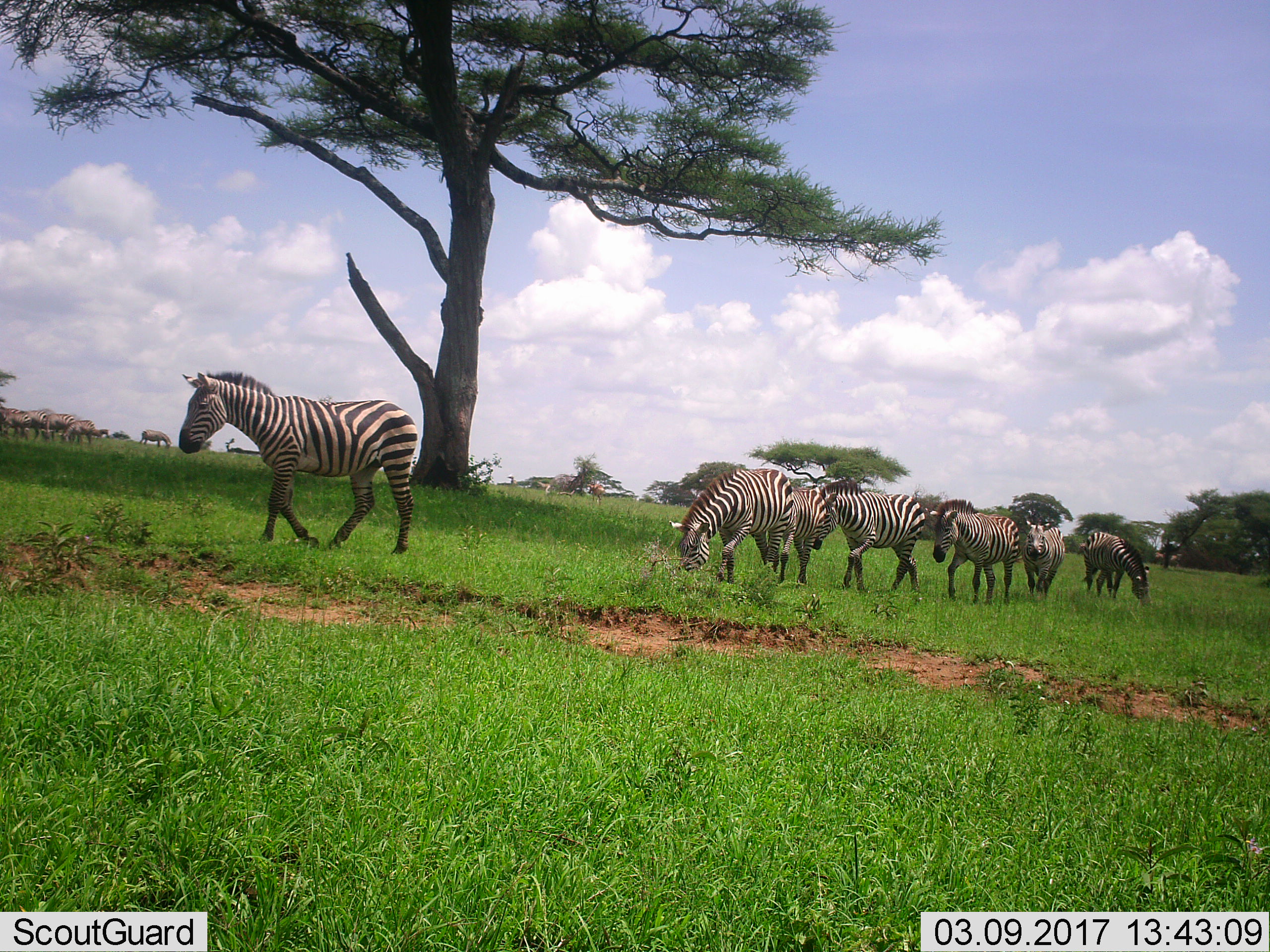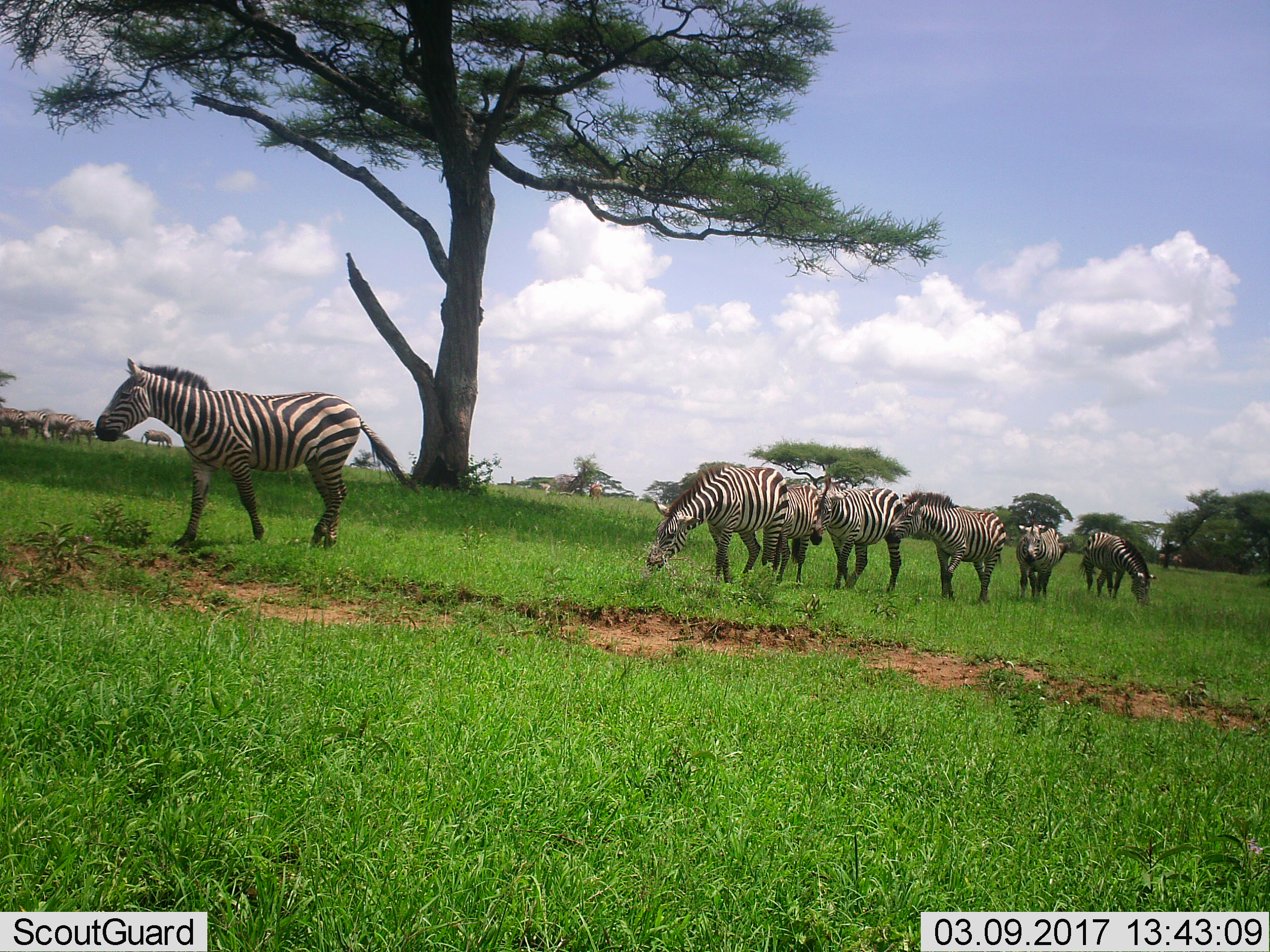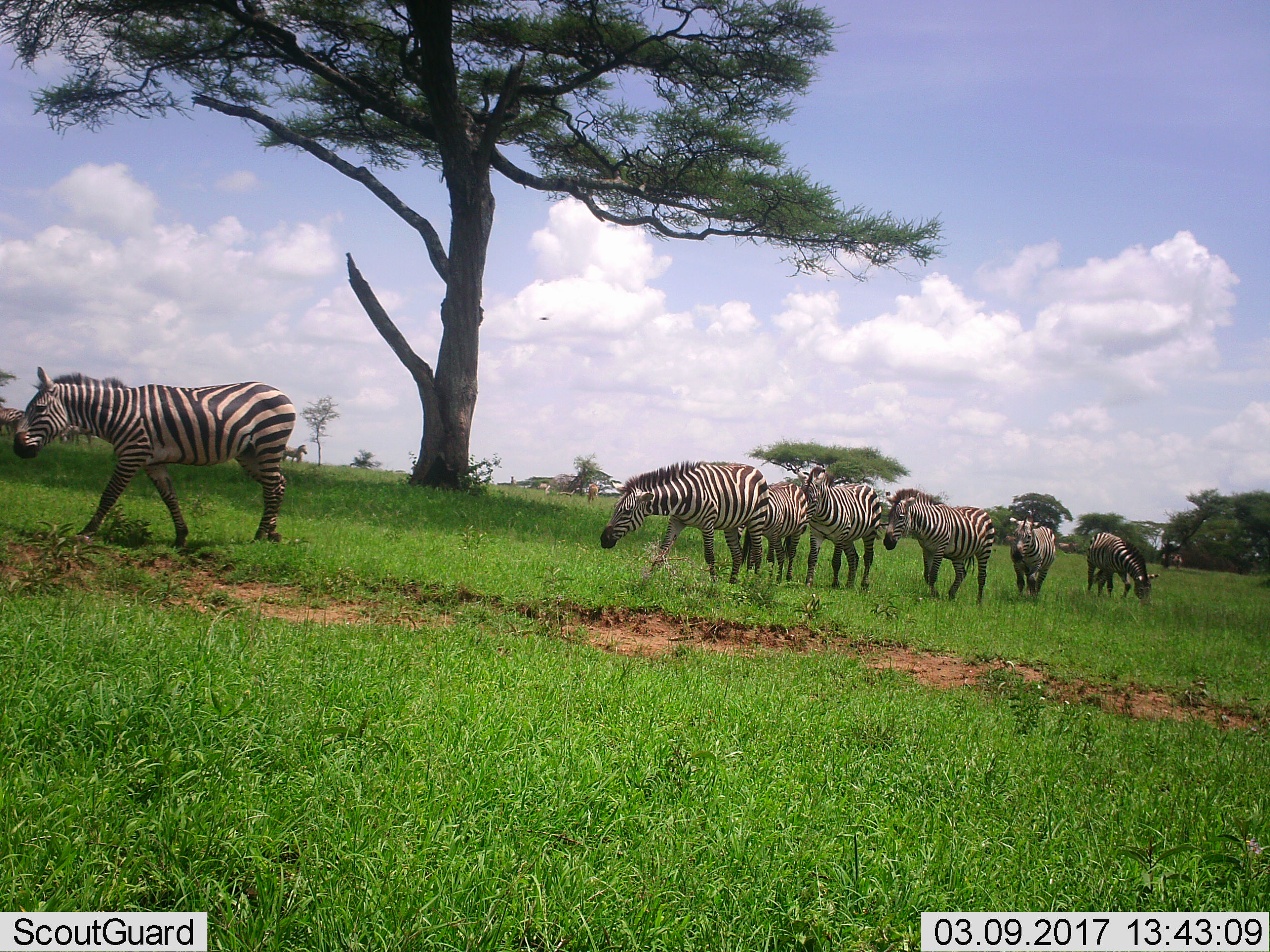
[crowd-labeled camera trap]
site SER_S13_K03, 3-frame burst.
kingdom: Animalia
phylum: Chordata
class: Mammalia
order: Perissodactyla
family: Equidae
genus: Equus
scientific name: Equus quagga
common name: plains zebra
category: zebraplains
Zebraplains (plains zebra) (Equus quagga), count 8. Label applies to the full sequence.